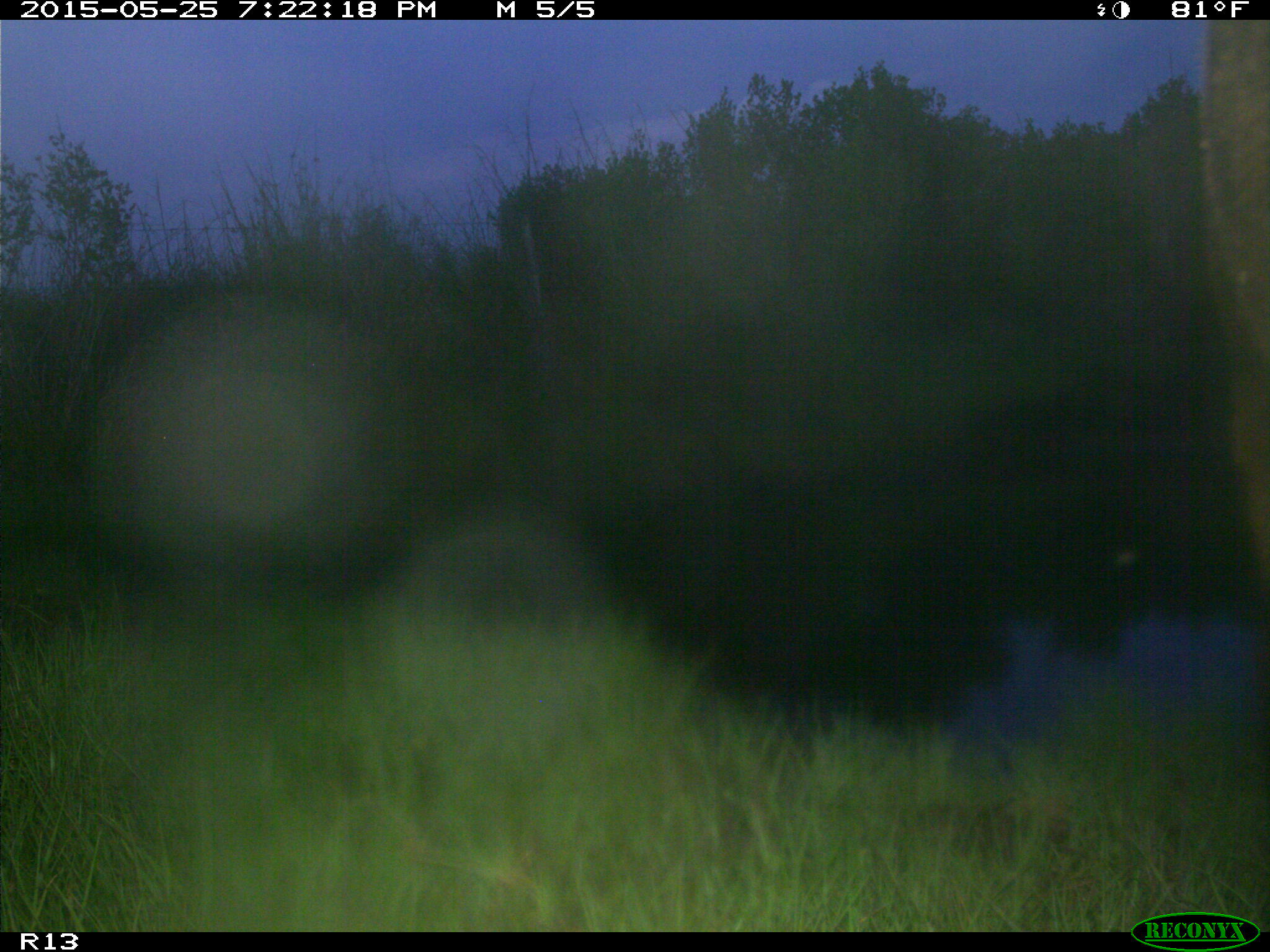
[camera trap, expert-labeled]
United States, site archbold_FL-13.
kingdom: Animalia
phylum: Chordata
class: Mammalia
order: Artiodactyla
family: Bovidae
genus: Bos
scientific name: Bos taurus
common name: domestic cow